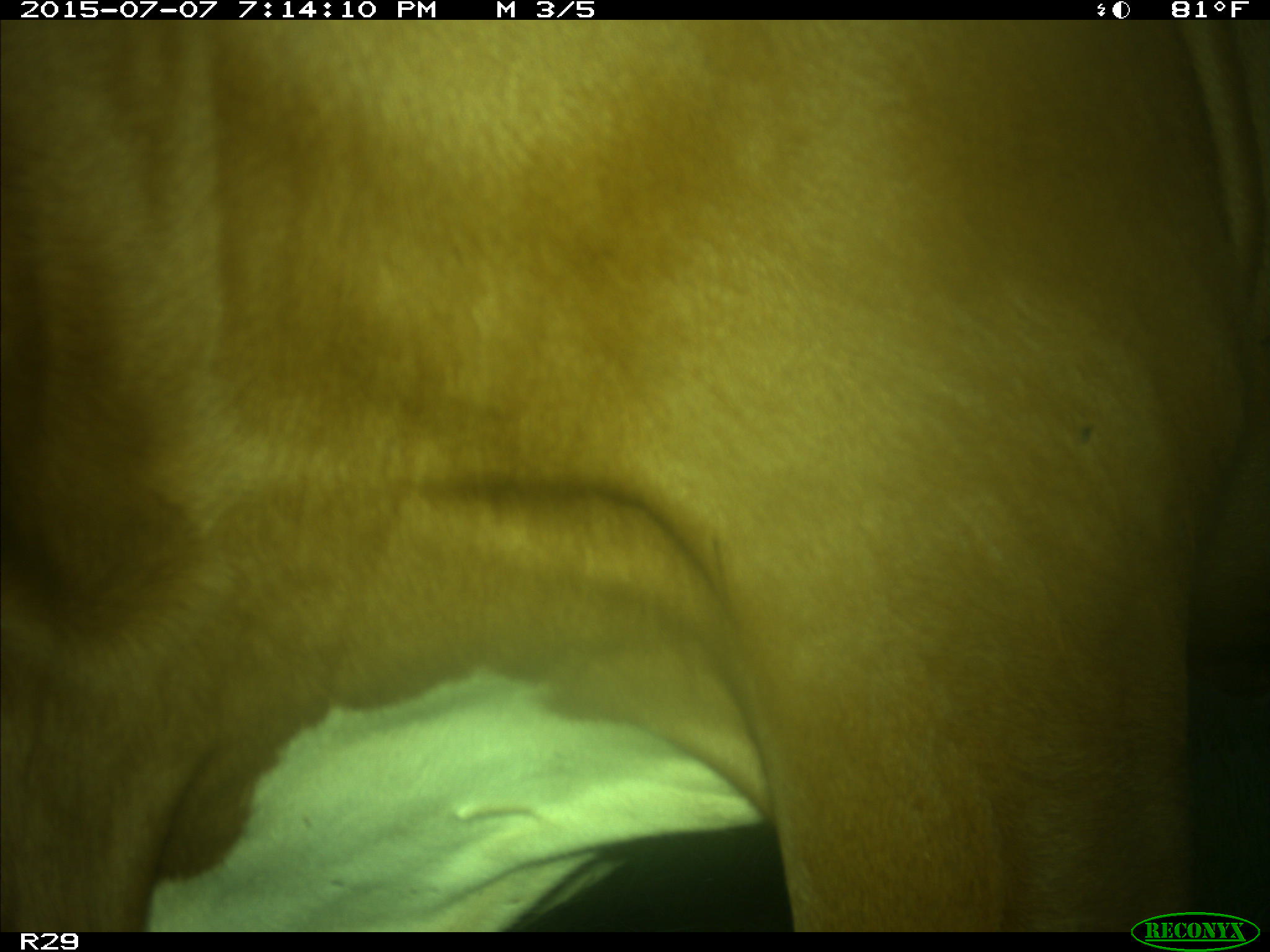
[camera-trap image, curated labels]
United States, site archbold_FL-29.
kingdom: Animalia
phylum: Chordata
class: Mammalia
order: Artiodactyla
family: Bovidae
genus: Bos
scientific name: Bos taurus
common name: domestic cow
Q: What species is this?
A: Bos taurus (domestic cow).